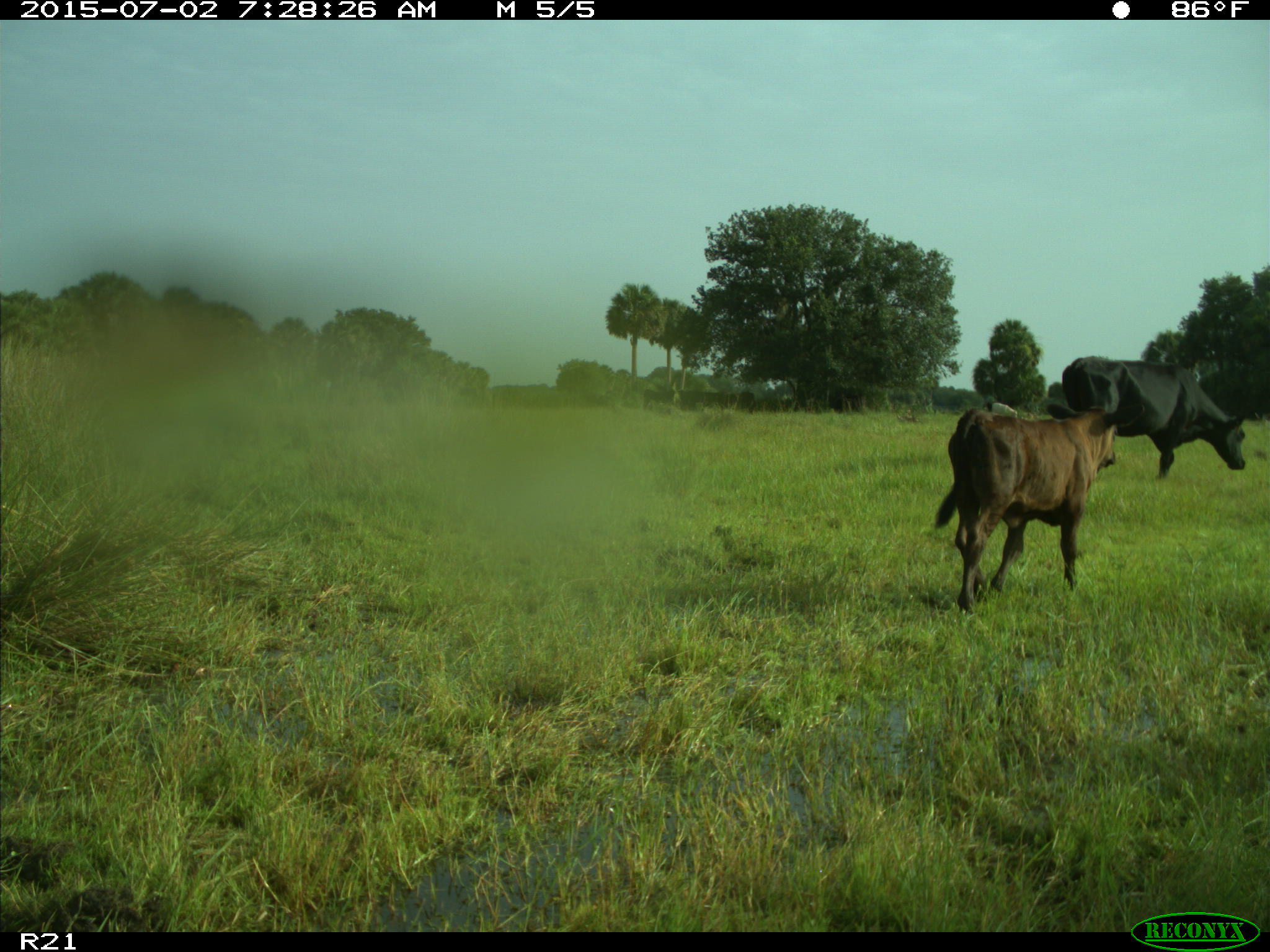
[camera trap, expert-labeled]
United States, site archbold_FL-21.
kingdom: Animalia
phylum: Chordata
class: Mammalia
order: Artiodactyla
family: Bovidae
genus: Bos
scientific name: Bos taurus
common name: domestic cow